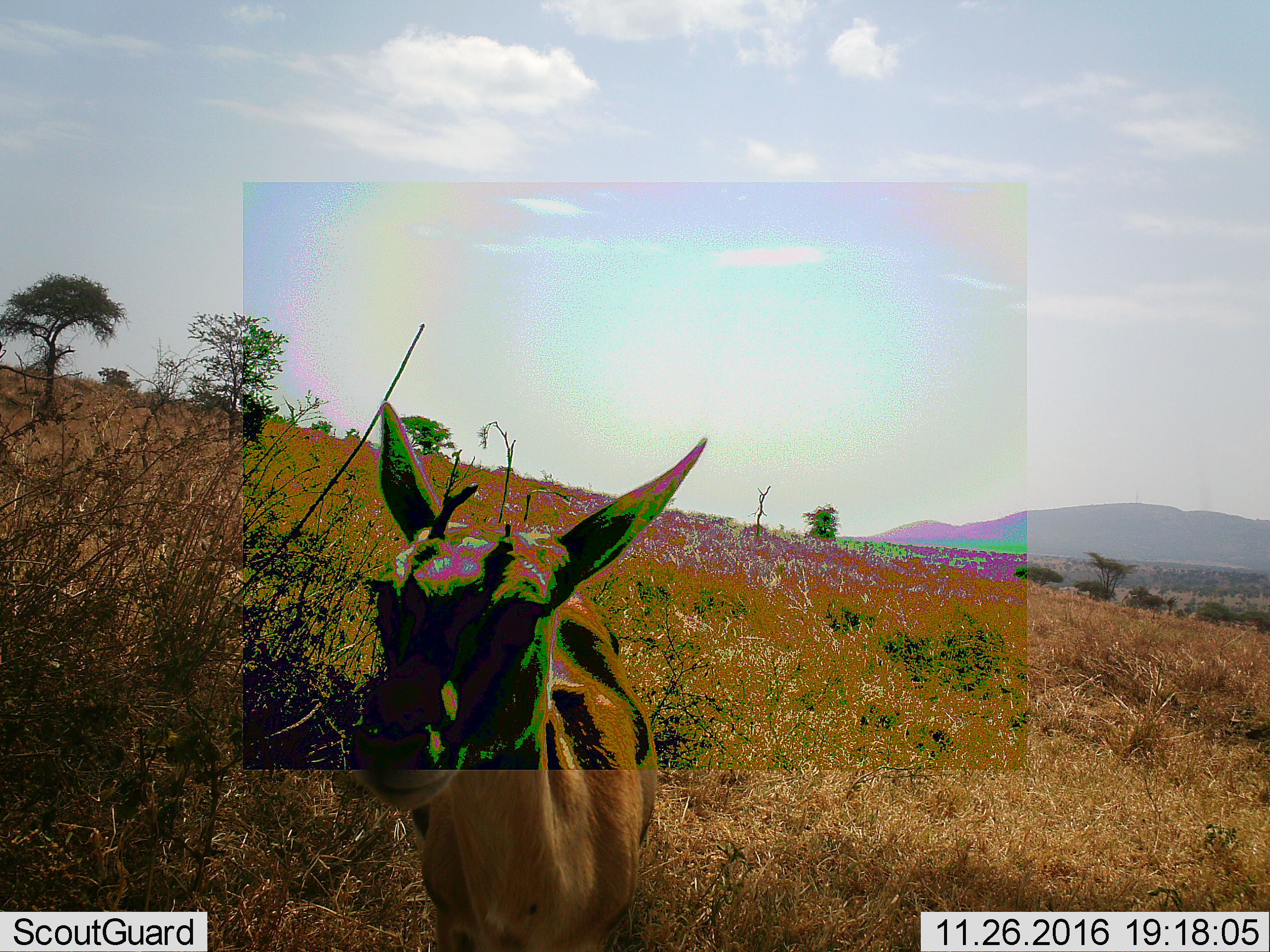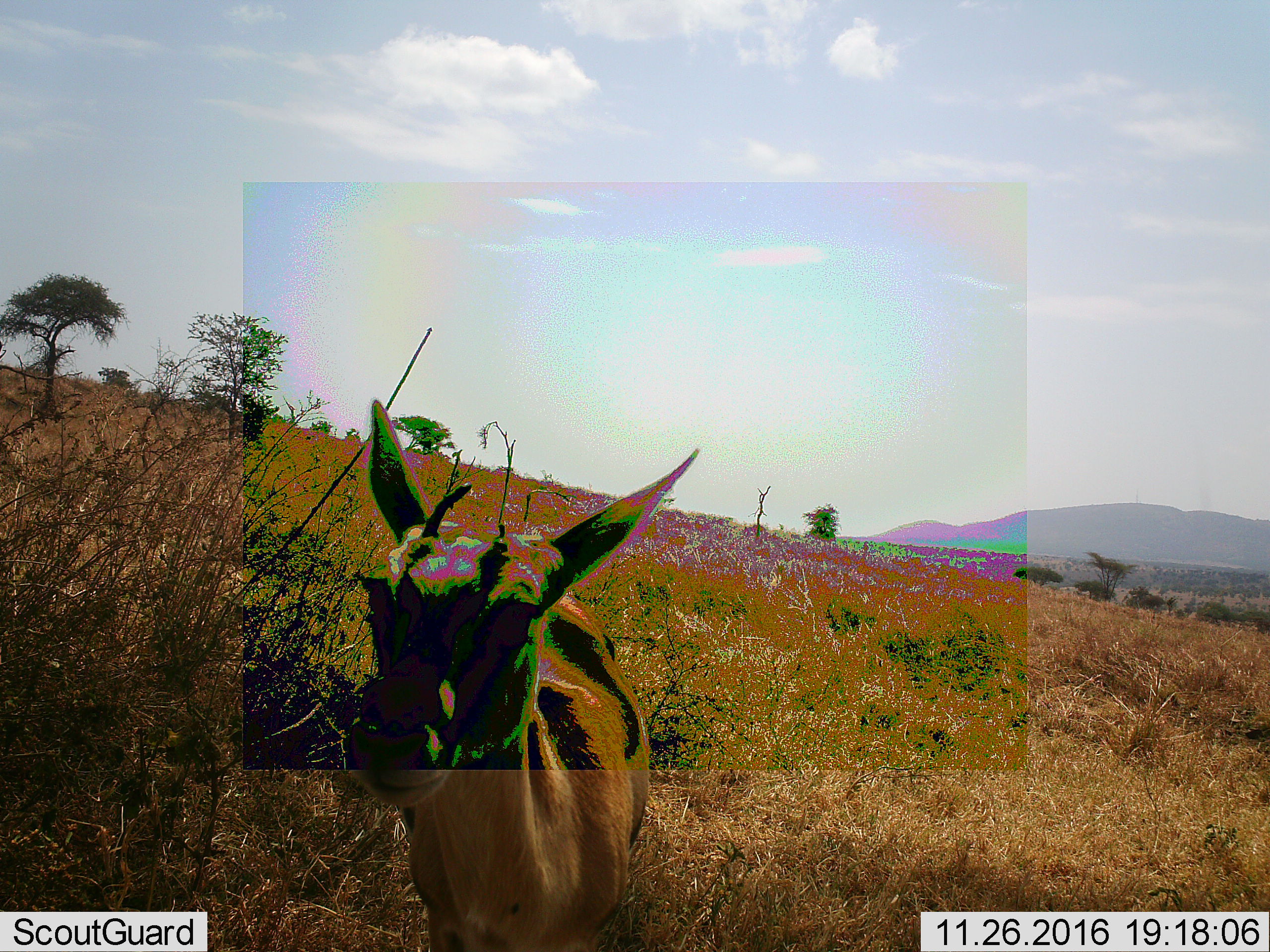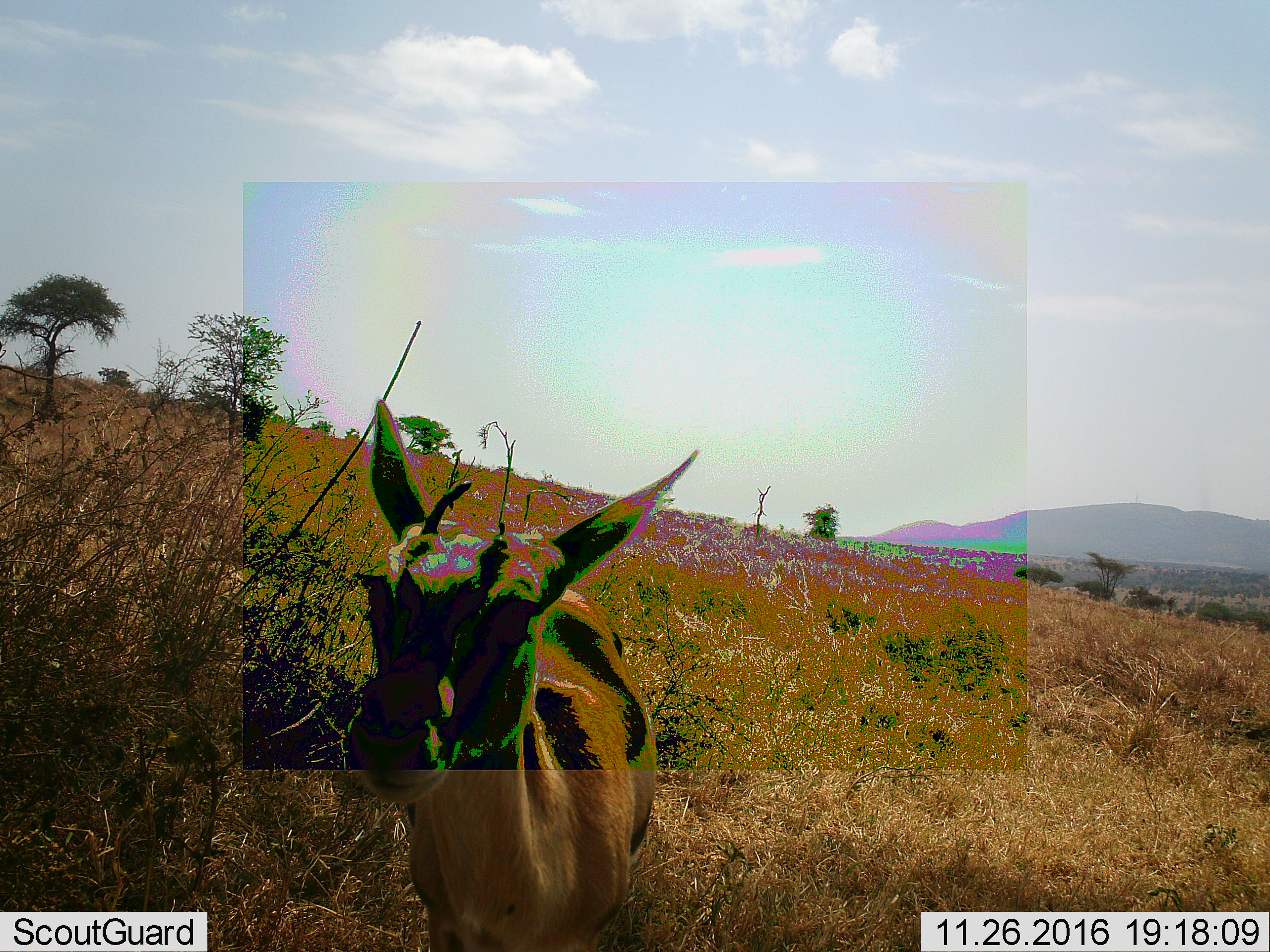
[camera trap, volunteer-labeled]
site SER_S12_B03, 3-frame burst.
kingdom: Animalia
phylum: Chordata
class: Mammalia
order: Artiodactyla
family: Bovidae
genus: Eudorcas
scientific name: Eudorcas thomsonii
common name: thomson's gazelle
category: gazellethomsons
Gazellethomsons (thomson's gazelle) (Eudorcas thomsonii), count 1. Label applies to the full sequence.